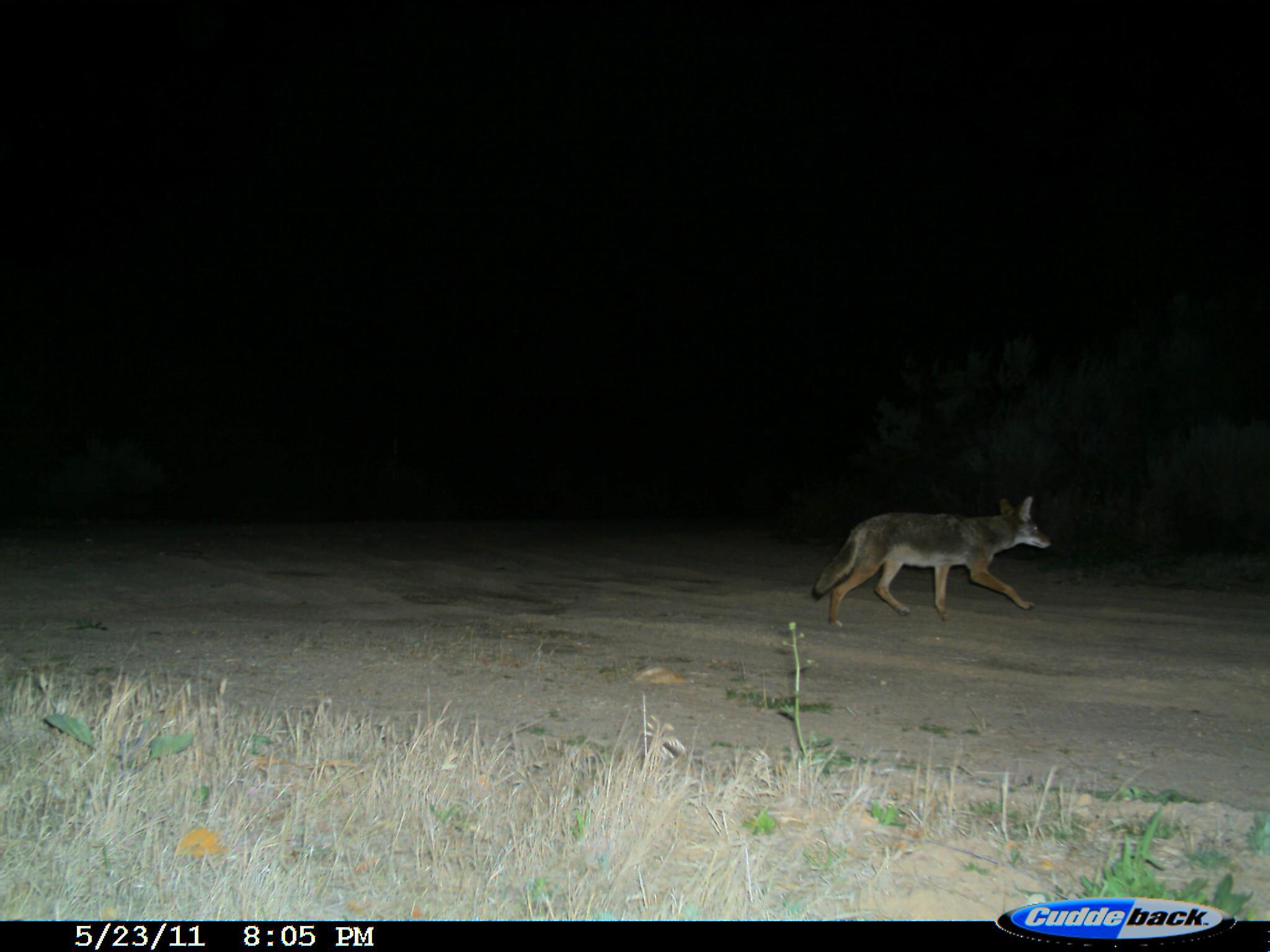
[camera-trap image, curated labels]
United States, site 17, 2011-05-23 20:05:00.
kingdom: Animalia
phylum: Chordata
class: Mammalia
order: Carnivora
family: Canidae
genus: Canis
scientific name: Canis latrans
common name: coyote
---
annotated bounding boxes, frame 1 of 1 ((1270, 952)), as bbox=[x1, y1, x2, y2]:
coyote: bbox=[809, 493, 1054, 628]